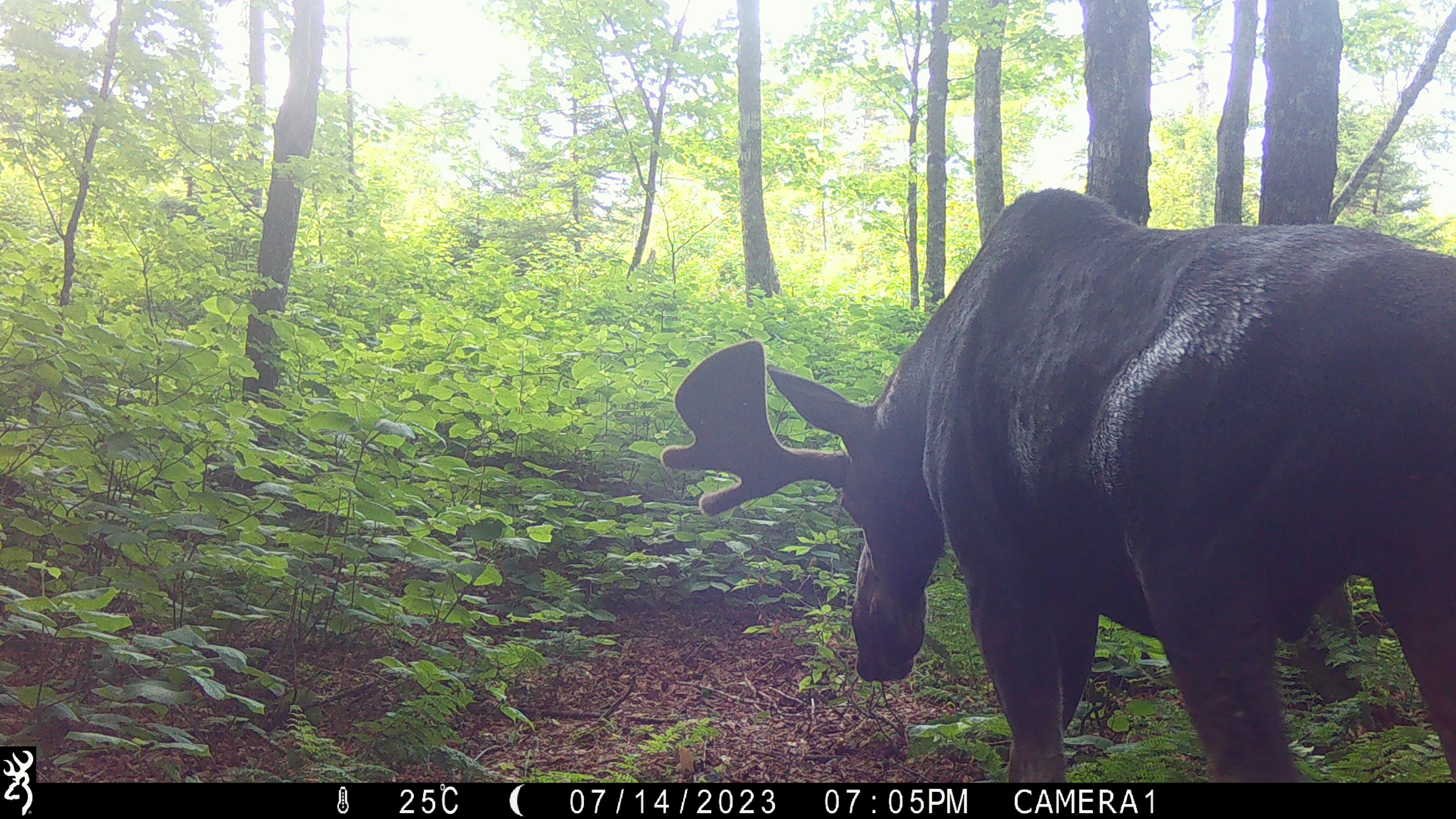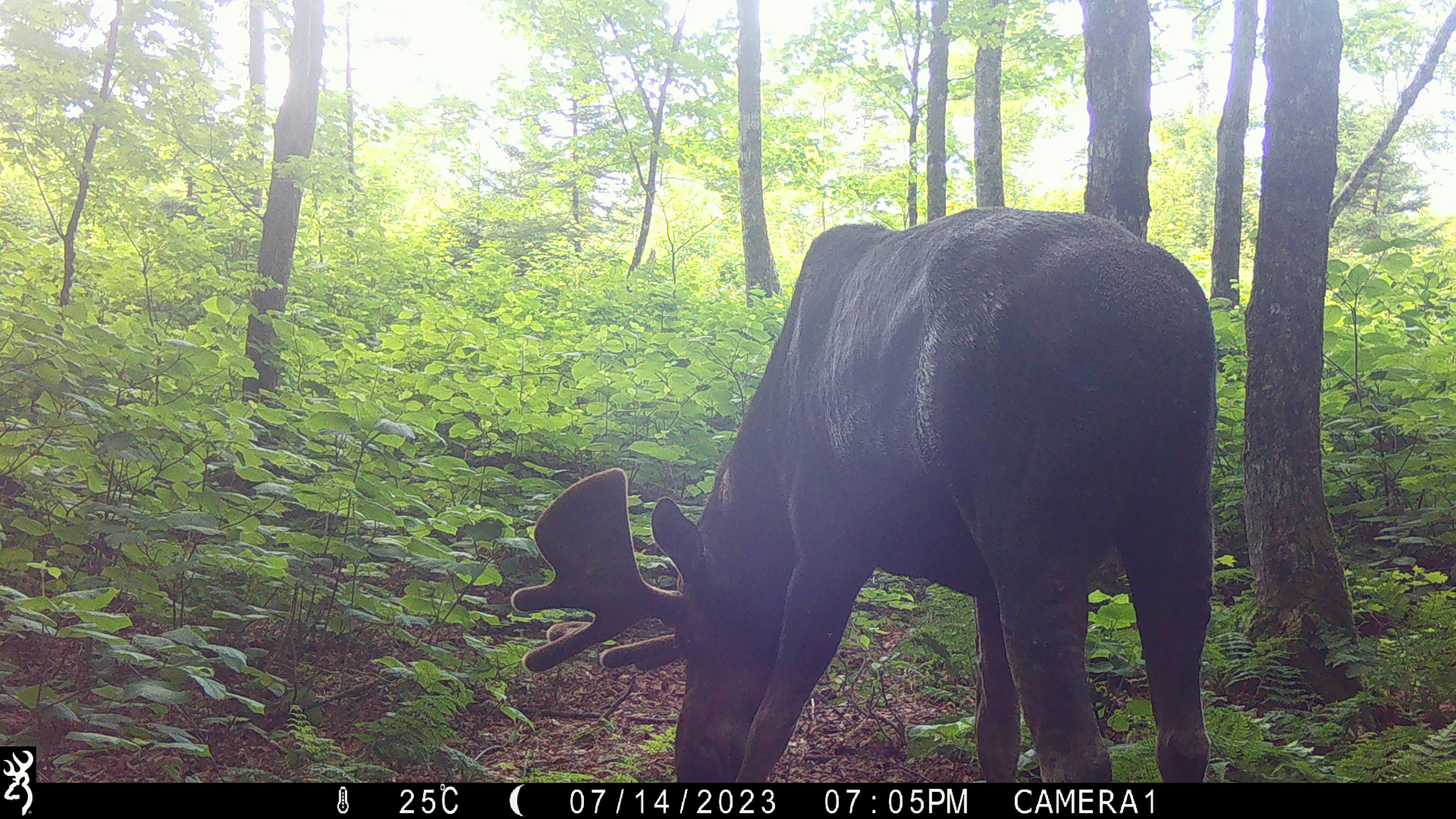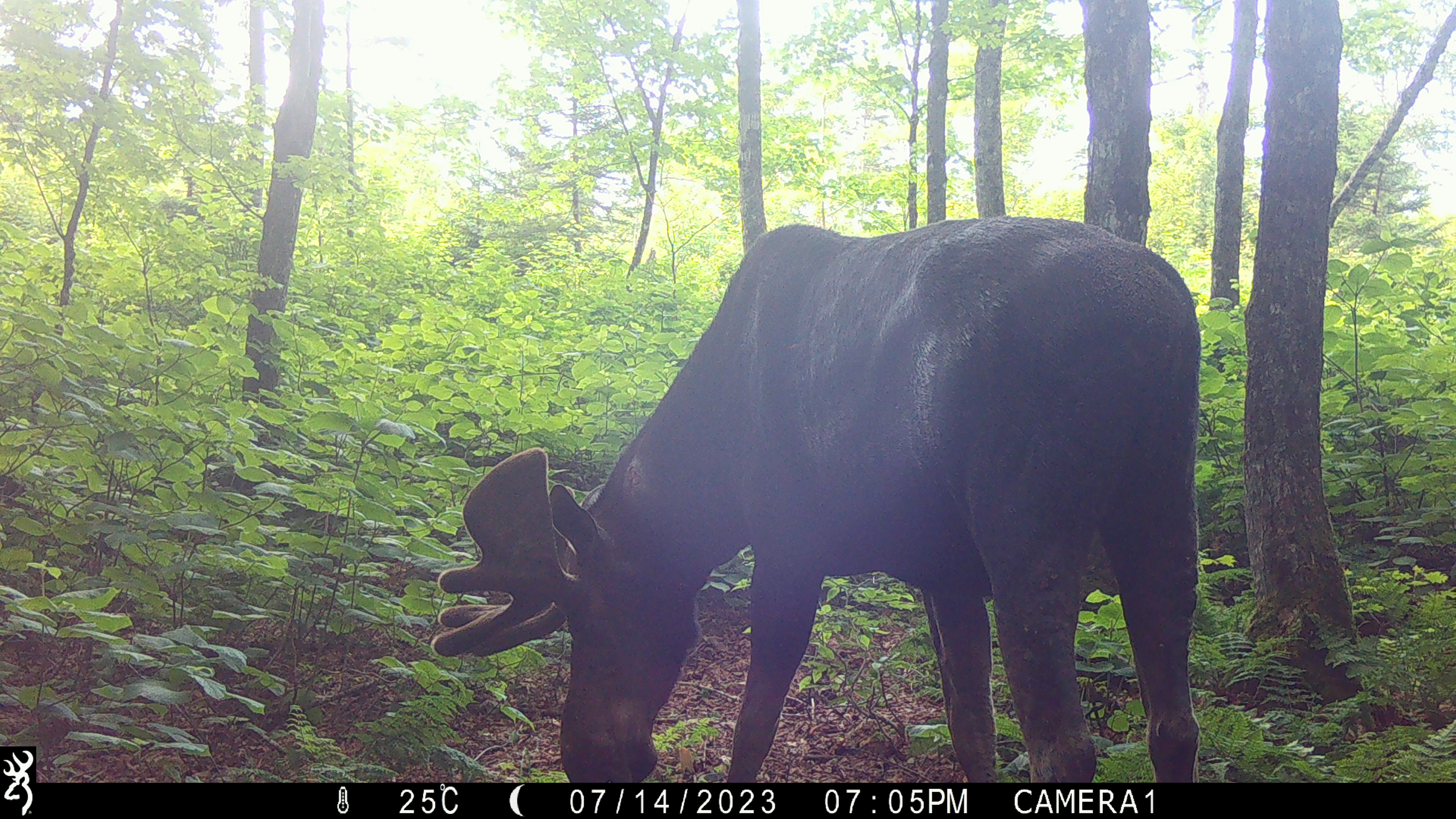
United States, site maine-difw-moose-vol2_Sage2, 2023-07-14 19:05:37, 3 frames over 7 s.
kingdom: Animalia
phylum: Chordata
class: Mammalia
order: Artiodactyla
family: Cervidae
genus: Alces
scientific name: Alces alces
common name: moose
Moose (Alces alces).